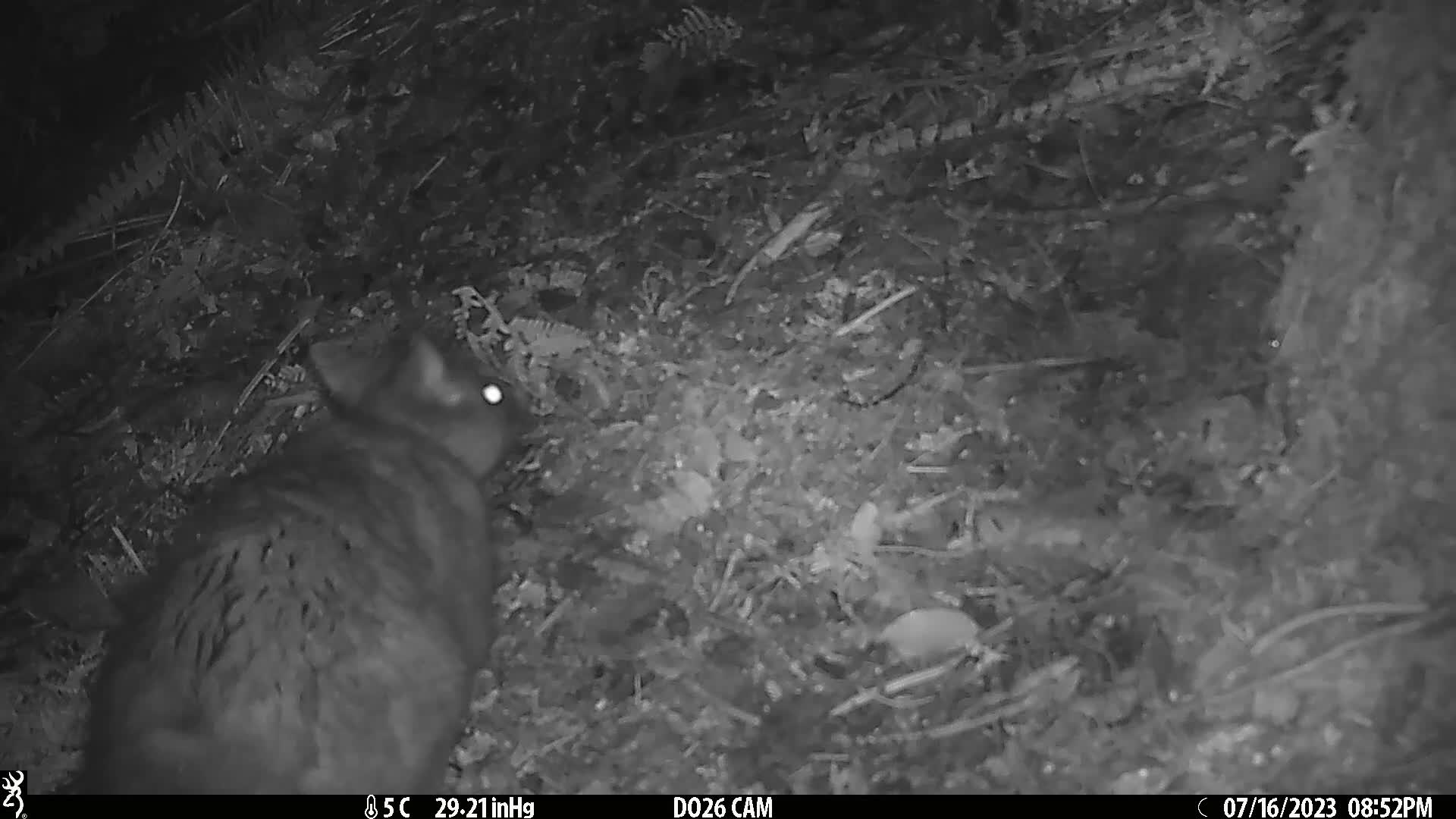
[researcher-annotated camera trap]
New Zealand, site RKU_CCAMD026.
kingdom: Animalia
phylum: Chordata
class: Mammalia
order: Diprotodontia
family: Phalangeridae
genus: Trichosurus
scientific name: Trichosurus vulpecula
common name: common brushtail possum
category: possum